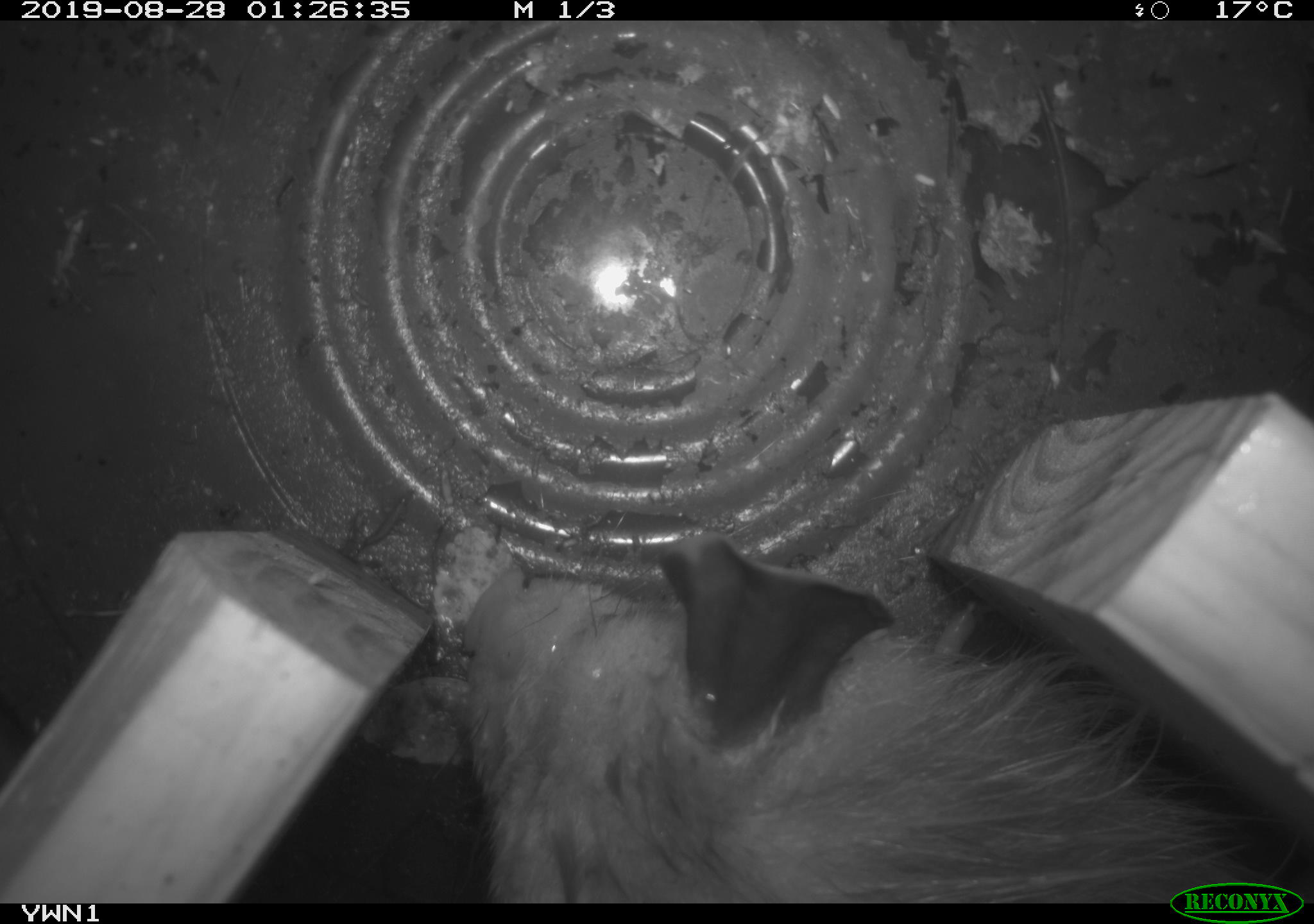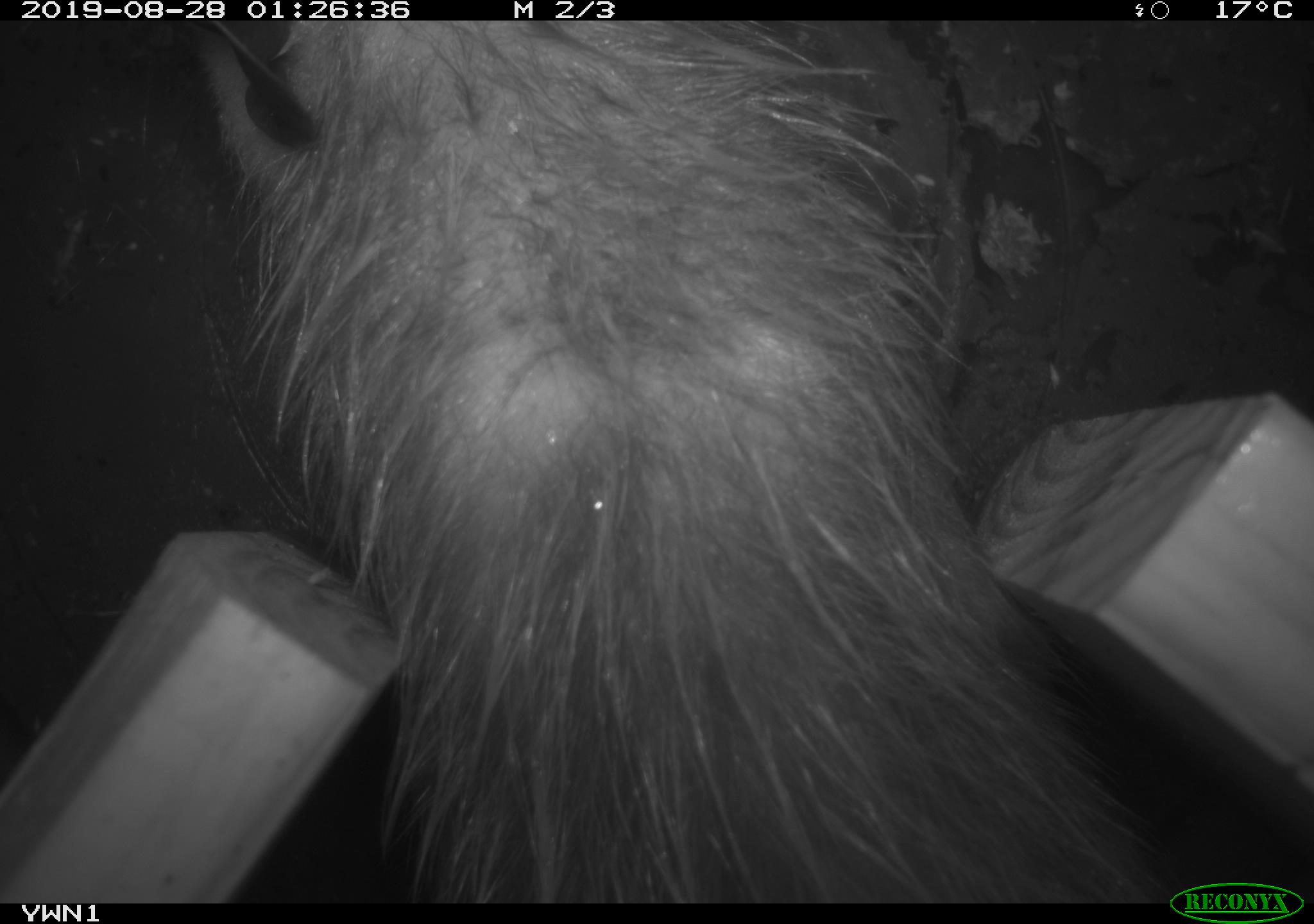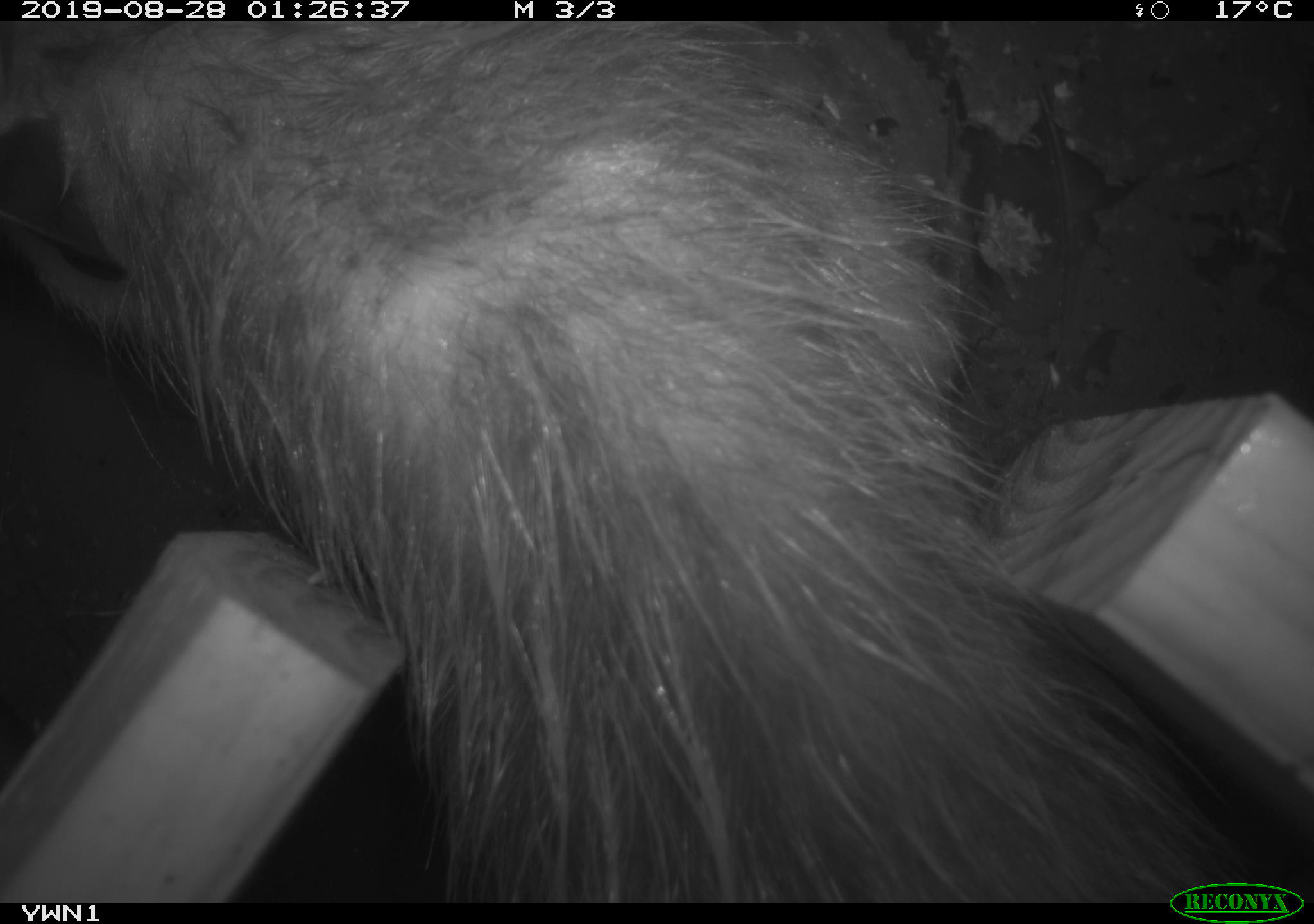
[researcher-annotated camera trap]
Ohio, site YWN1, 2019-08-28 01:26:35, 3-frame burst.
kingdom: Animalia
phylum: Chordata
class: Mammalia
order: Didelphimorphia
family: Didelphidae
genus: Didelphis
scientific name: Didelphis virginiana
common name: virginia opossum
Virginia opossum (Didelphis virginiana).